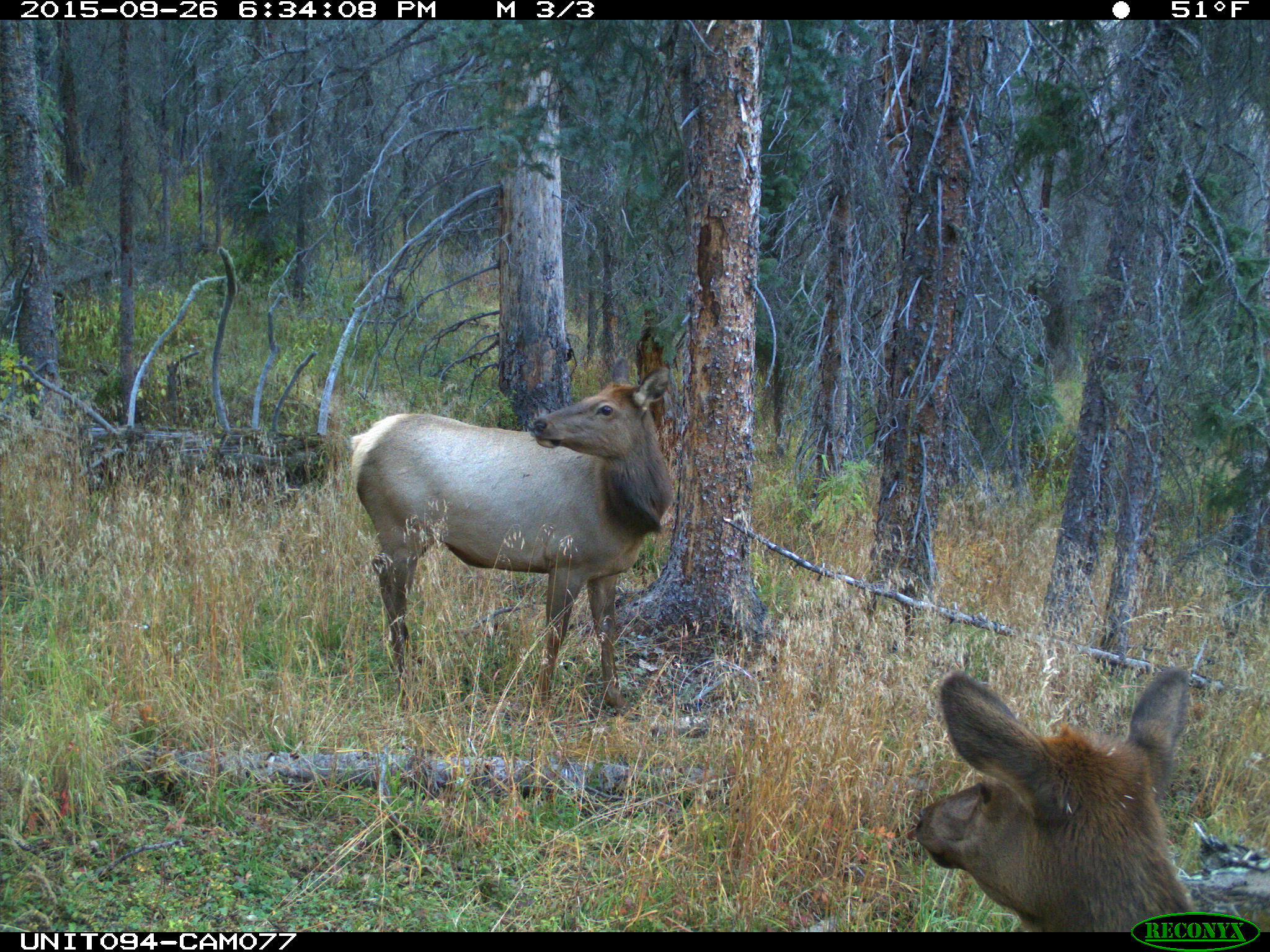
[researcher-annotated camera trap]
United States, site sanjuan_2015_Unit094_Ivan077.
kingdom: Animalia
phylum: Chordata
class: Mammalia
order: Artiodactyla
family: Cervidae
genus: Cervus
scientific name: Cervus elaphus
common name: red deer